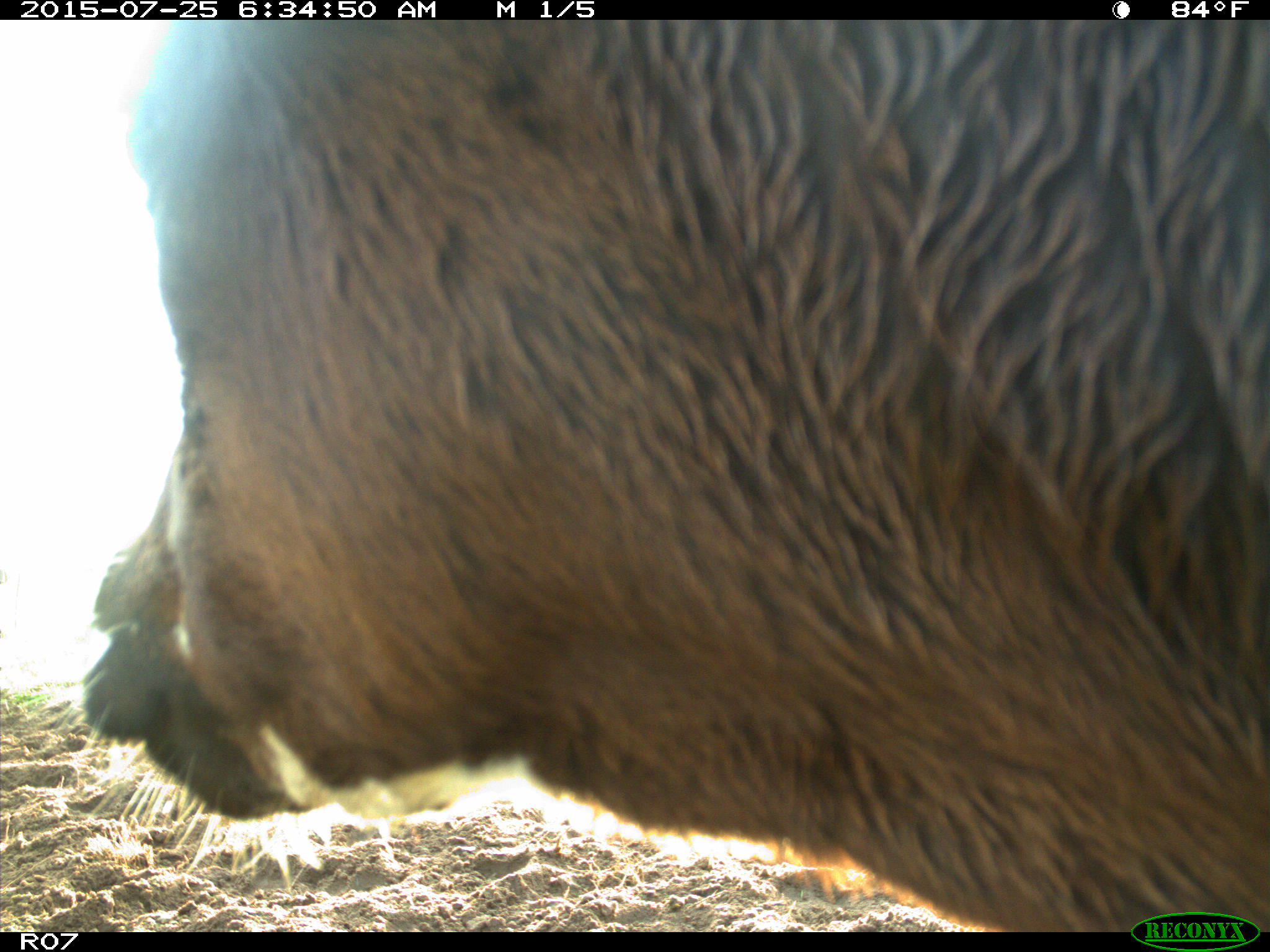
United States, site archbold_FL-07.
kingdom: Animalia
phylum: Chordata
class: Mammalia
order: Artiodactyla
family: Bovidae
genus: Bos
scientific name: Bos taurus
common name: domestic cow